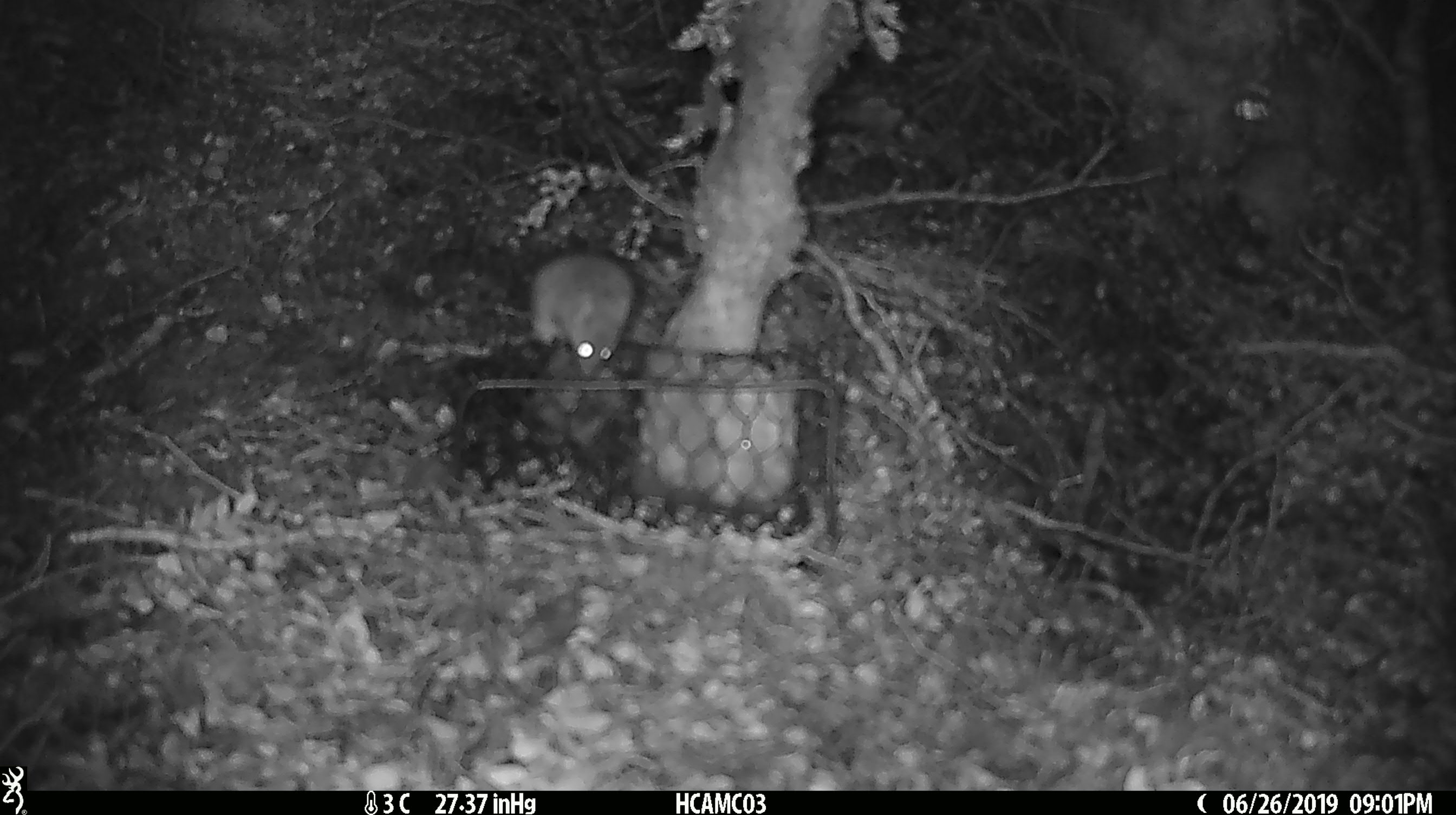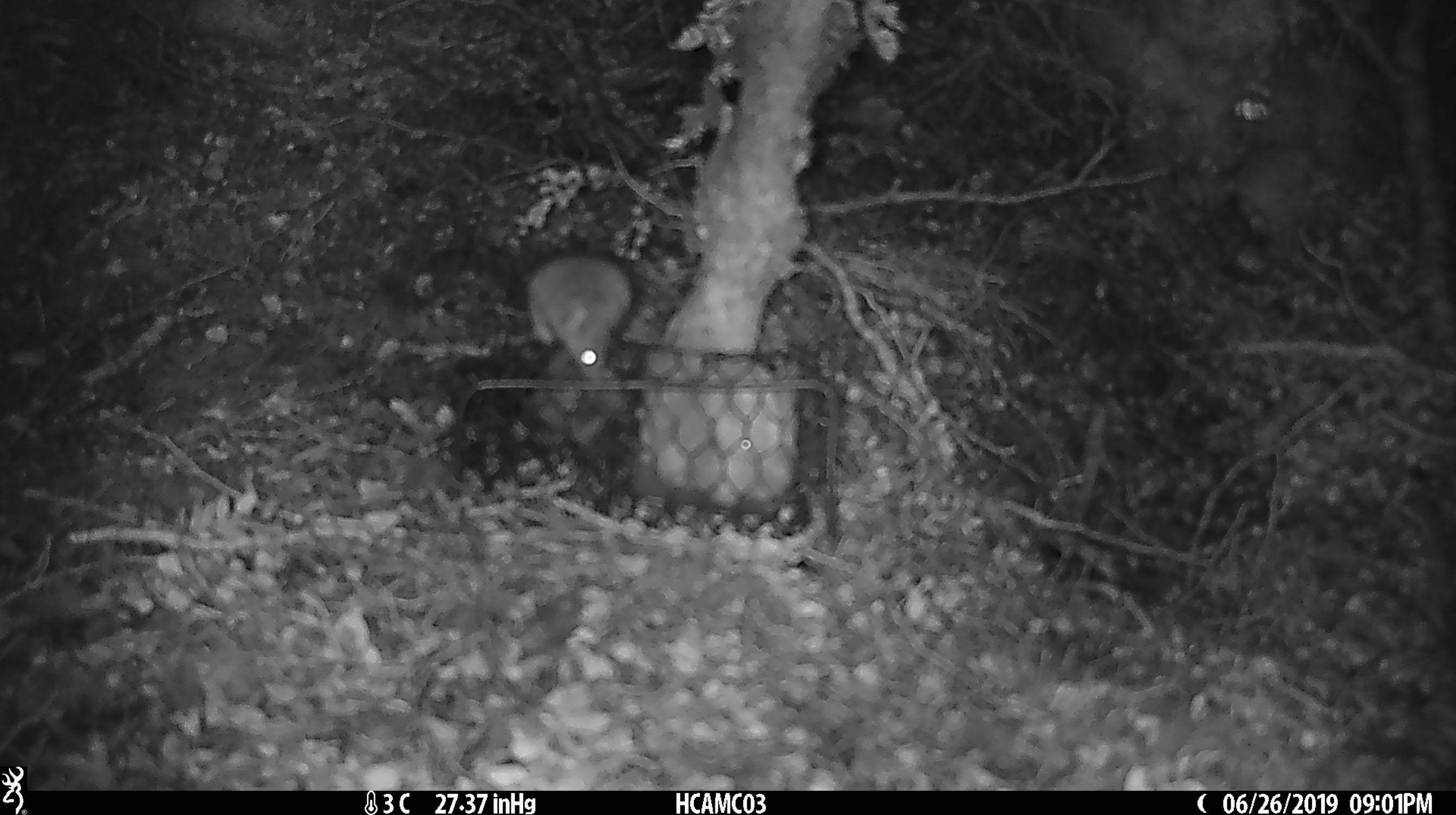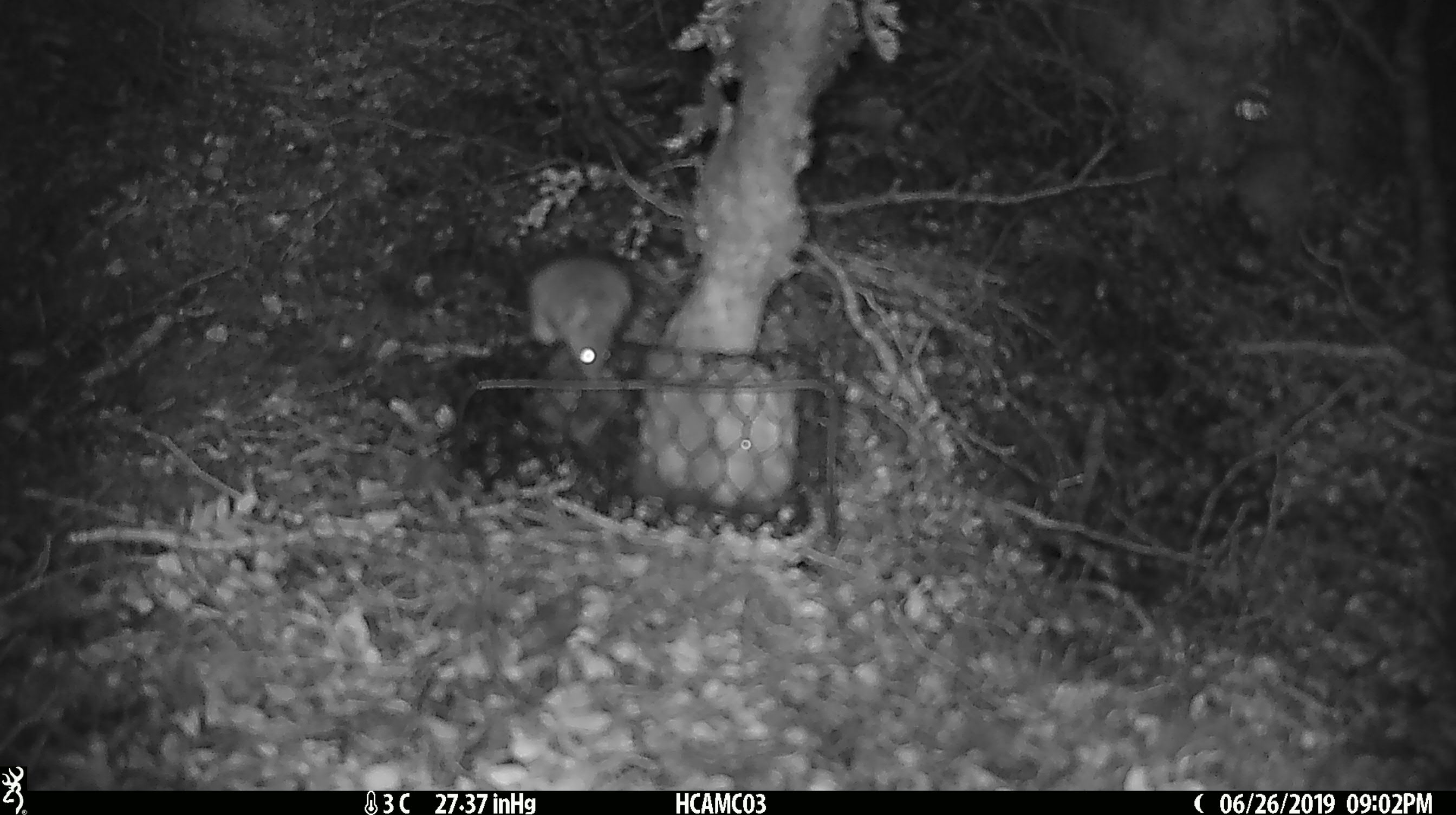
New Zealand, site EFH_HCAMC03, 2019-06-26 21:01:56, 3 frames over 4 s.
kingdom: Animalia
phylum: Chordata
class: Mammalia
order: Rodentia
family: Muridae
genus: Mus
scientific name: Mus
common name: mouse